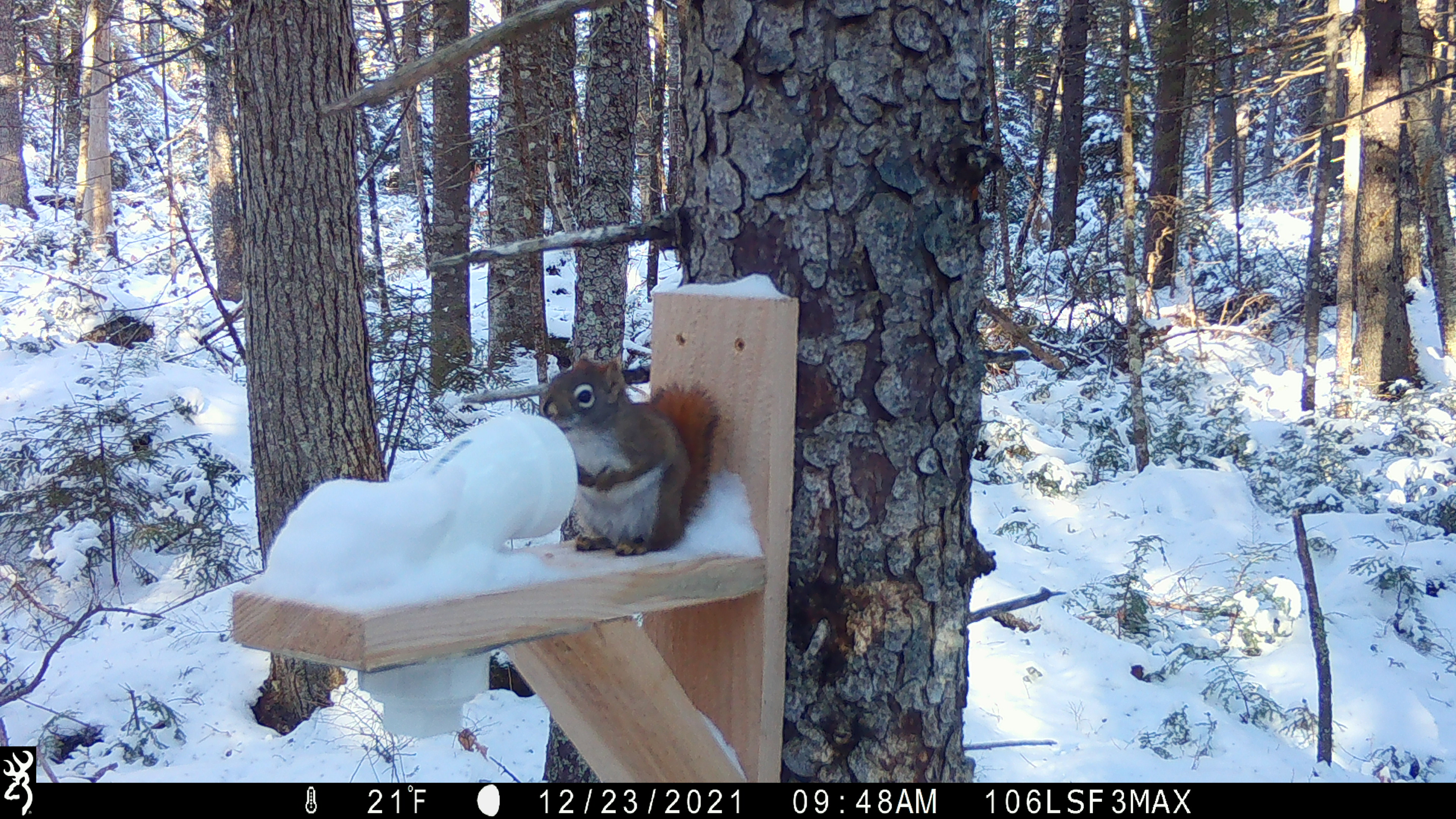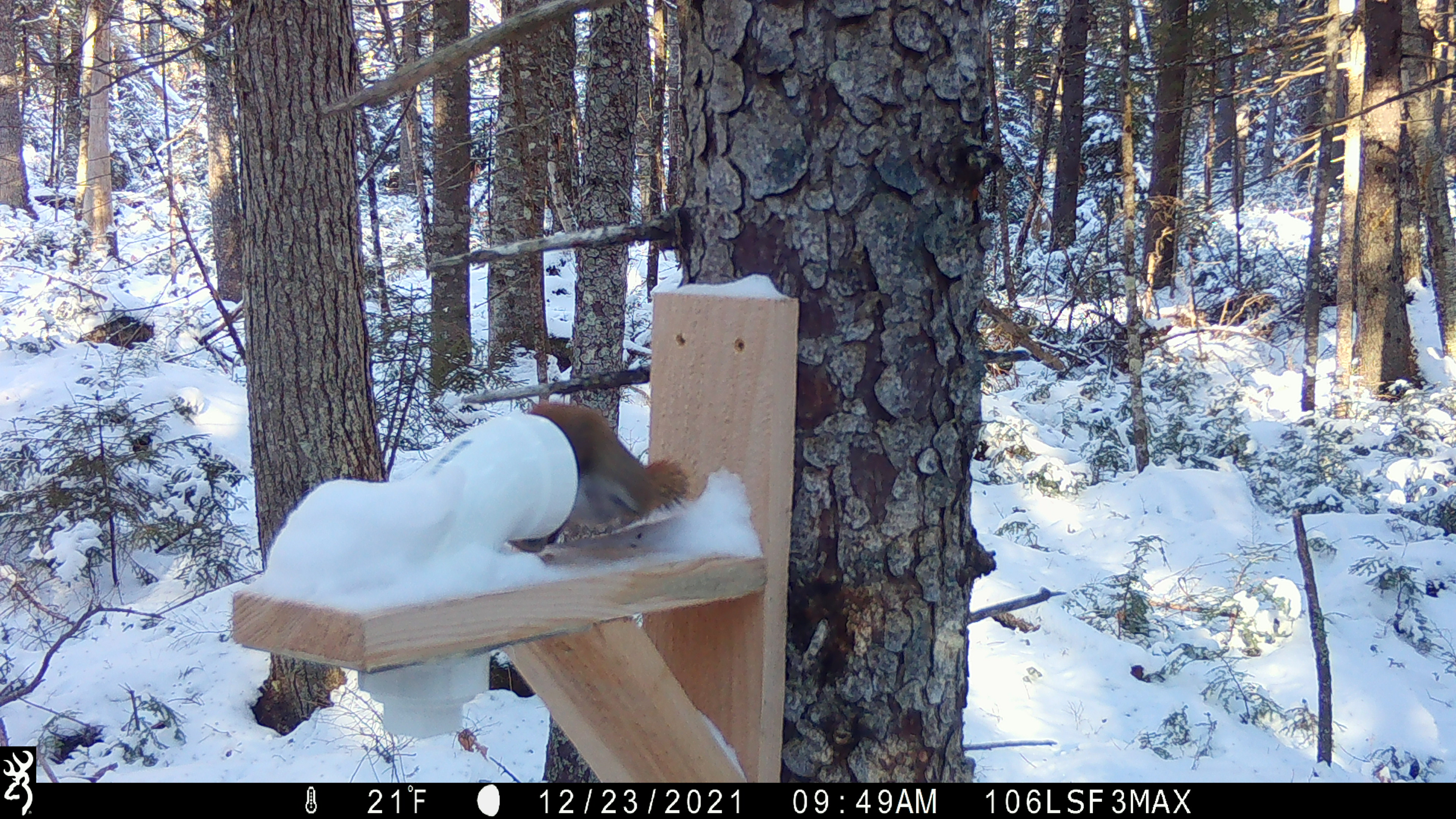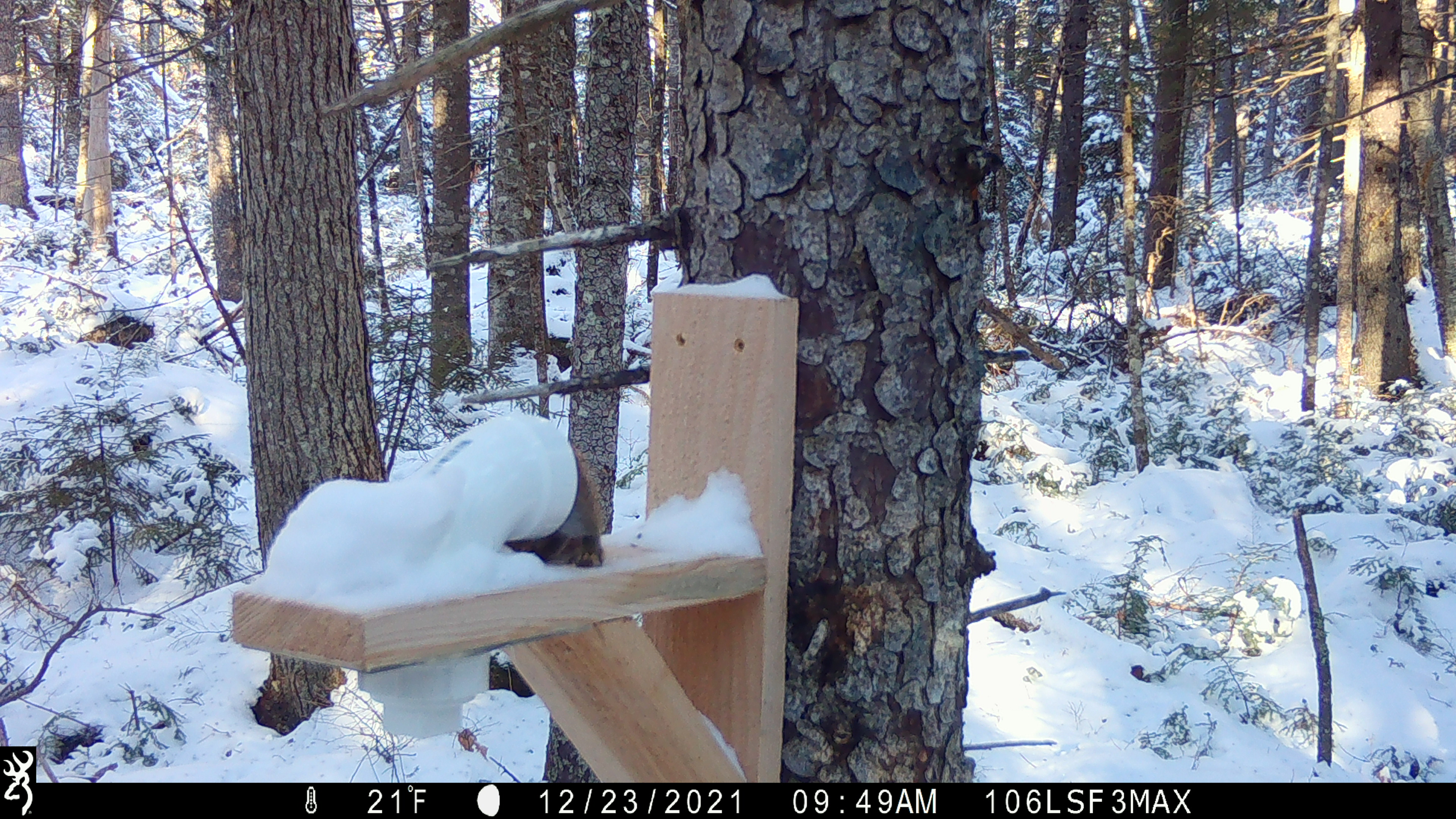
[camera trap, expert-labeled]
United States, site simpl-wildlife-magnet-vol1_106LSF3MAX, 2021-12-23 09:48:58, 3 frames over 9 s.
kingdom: Animalia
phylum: Chordata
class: Mammalia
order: Rodentia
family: Sciuridae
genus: Tamiasciurus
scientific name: Tamiasciurus hudsonicus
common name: red squirrel